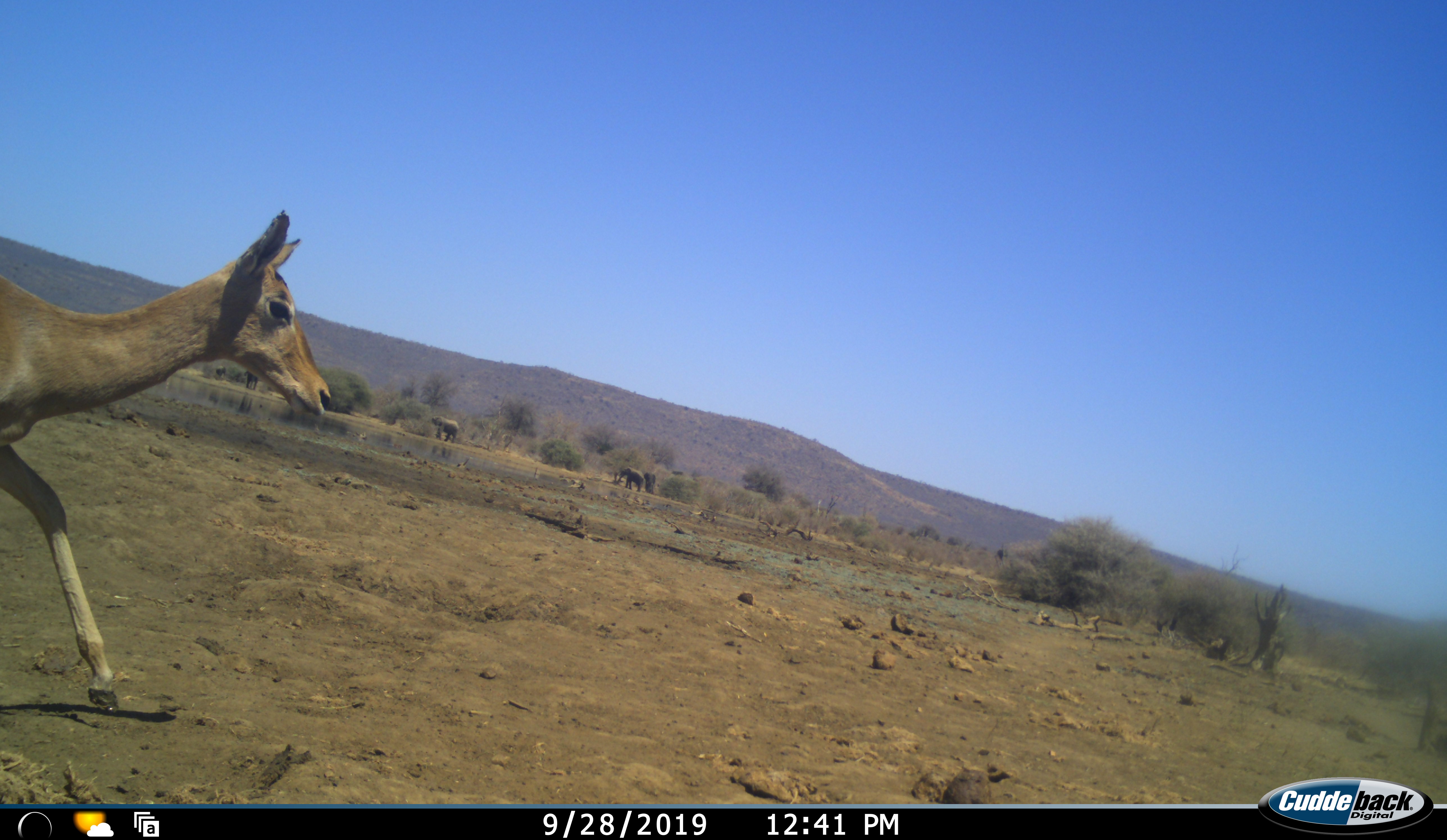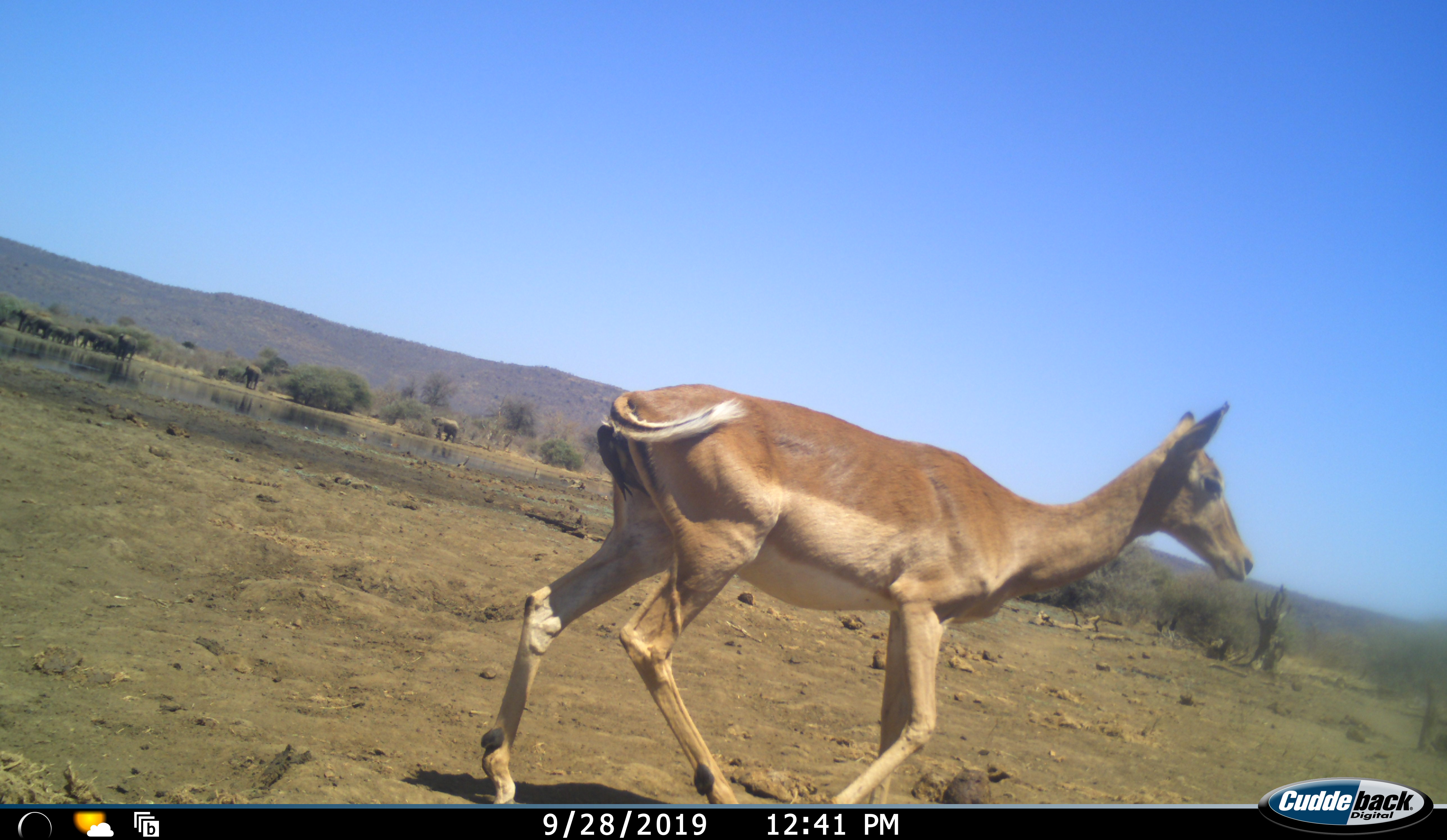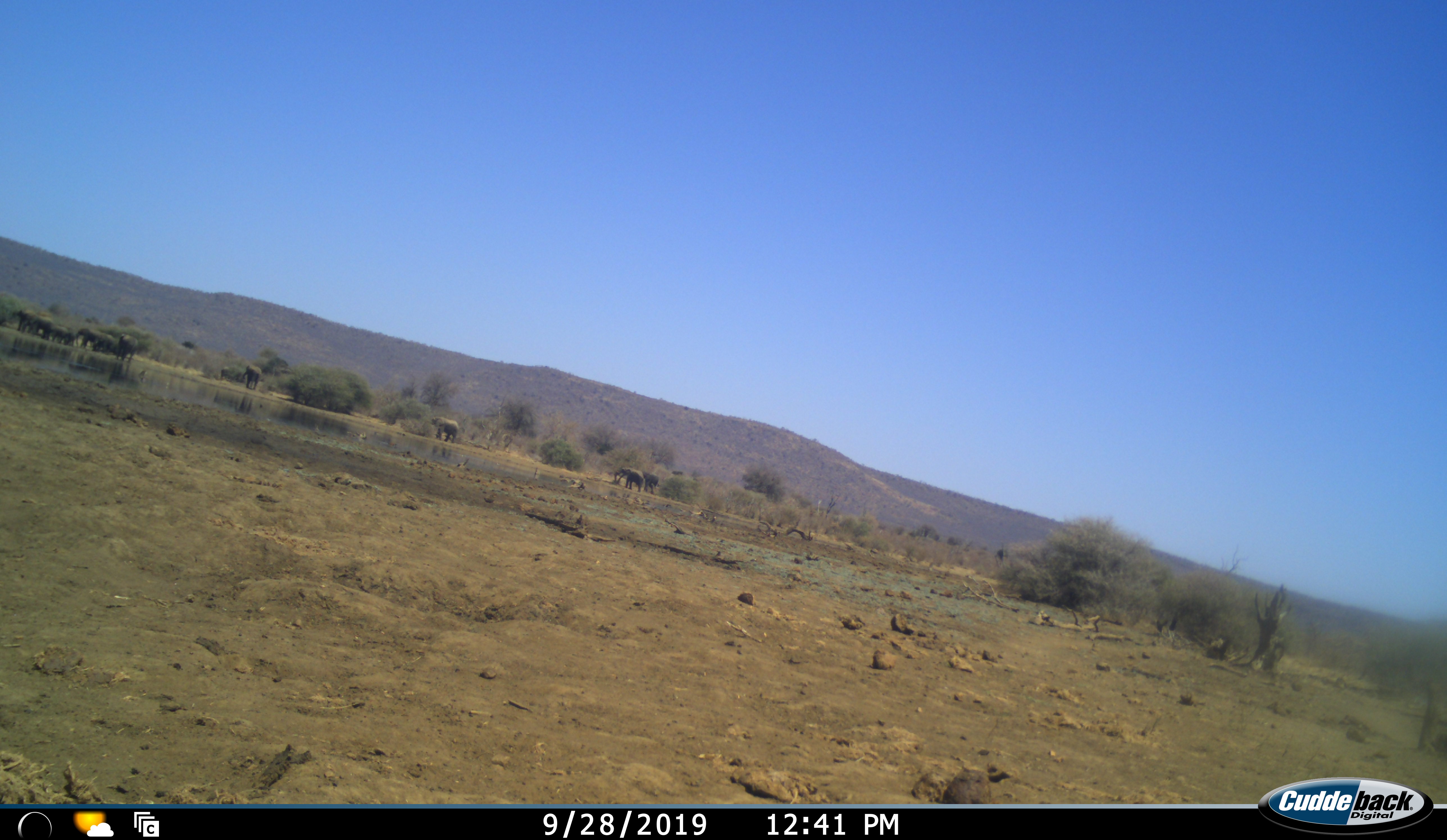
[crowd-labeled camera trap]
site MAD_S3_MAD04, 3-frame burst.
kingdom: Animalia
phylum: Chordata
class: Mammalia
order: Proboscidea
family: Elephantidae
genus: Loxodonta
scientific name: Loxodonta africana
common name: african bush elephant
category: elephant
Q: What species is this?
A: Elephant (african bush elephant) (Loxodonta africana).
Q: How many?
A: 11-50.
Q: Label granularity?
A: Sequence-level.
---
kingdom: Animalia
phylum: Chordata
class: Mammalia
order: Artiodactyla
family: Bovidae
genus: Aepyceros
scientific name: Aepyceros melampus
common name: impala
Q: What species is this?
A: Impala (Aepyceros melampus).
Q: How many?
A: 1.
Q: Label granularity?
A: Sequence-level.